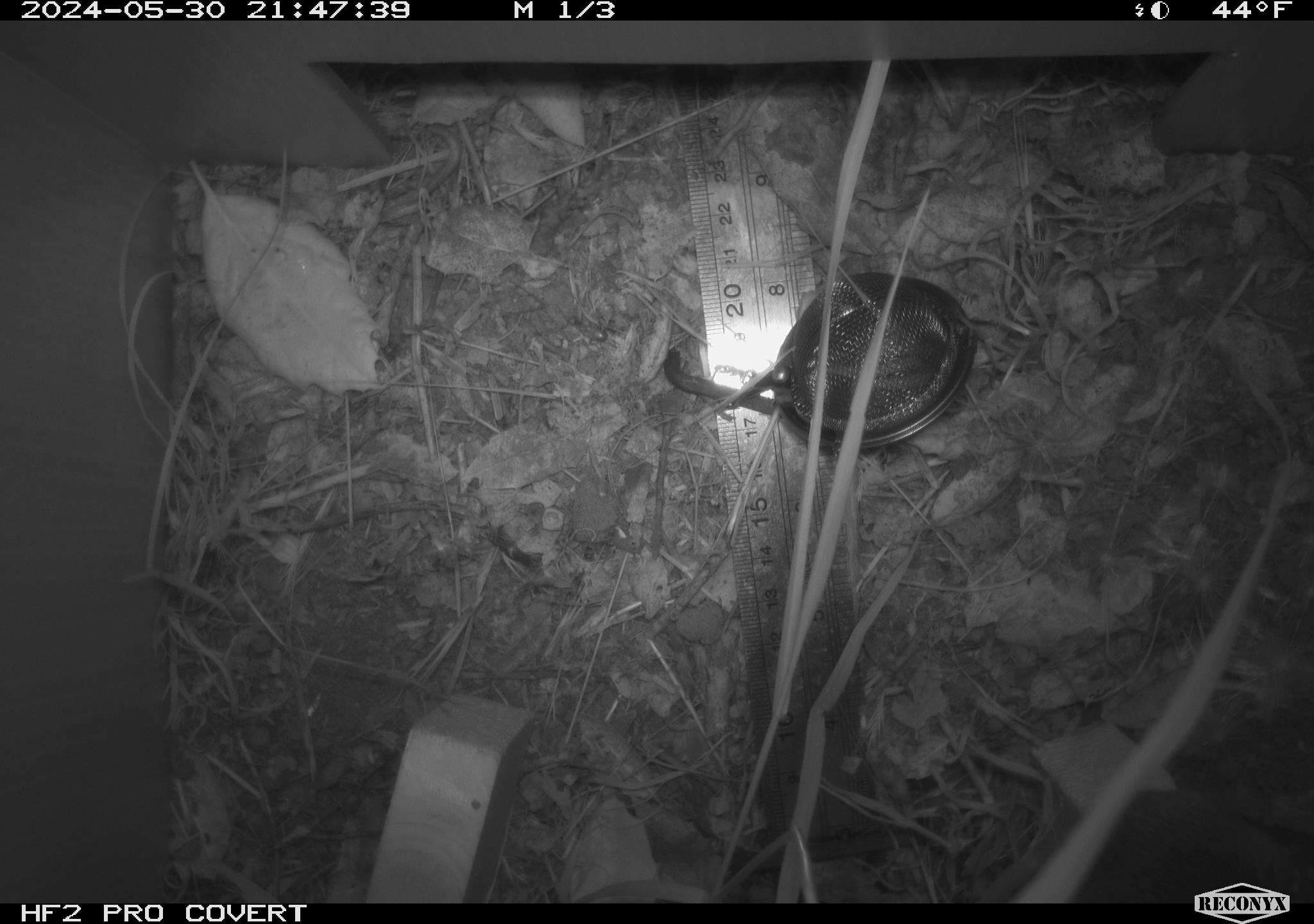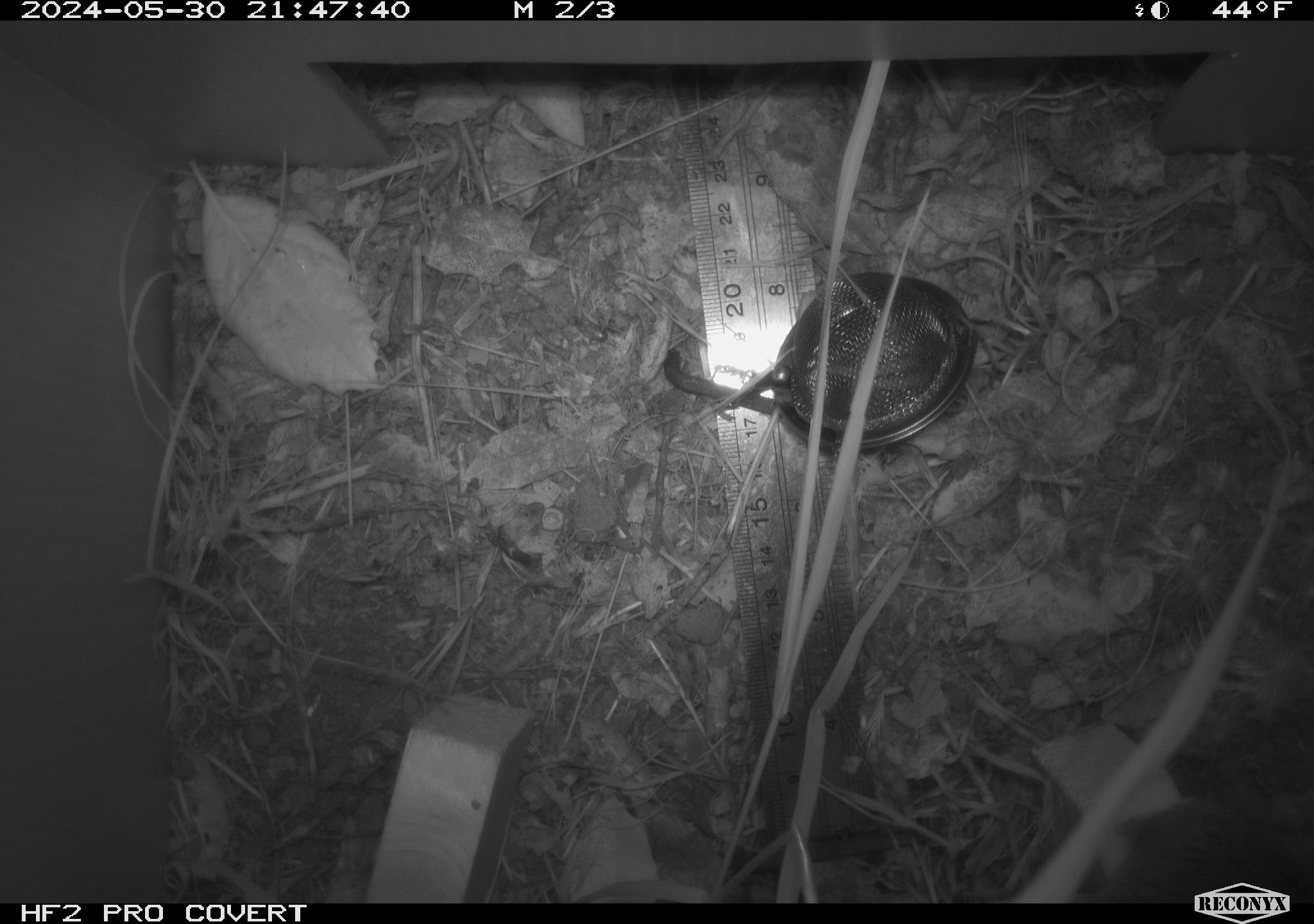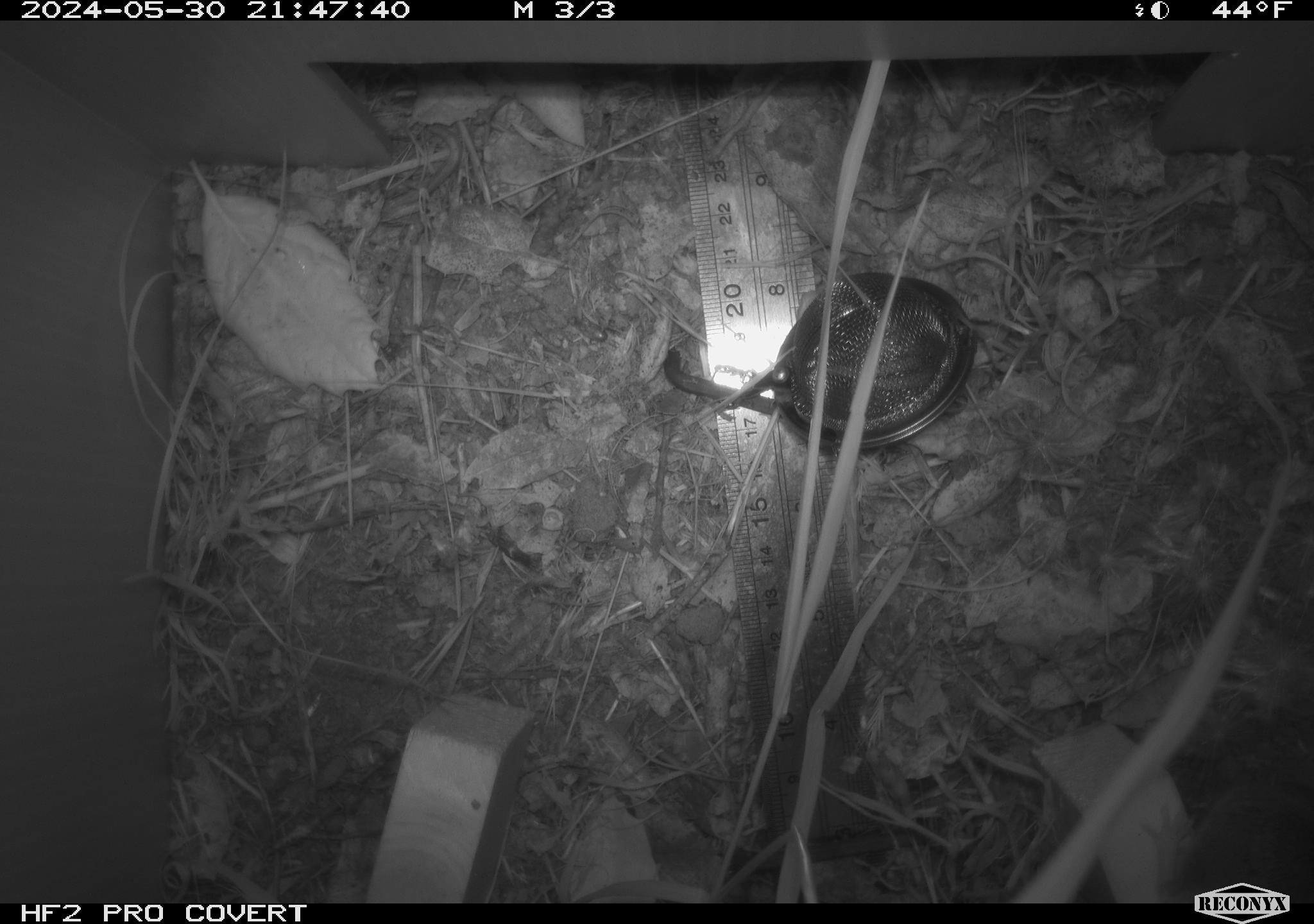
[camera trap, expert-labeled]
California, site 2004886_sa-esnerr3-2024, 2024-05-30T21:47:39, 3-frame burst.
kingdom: Animalia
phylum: Chordata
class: Mammalia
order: Rodentia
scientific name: Rodentia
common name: rodent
Rodent (Rodentia).